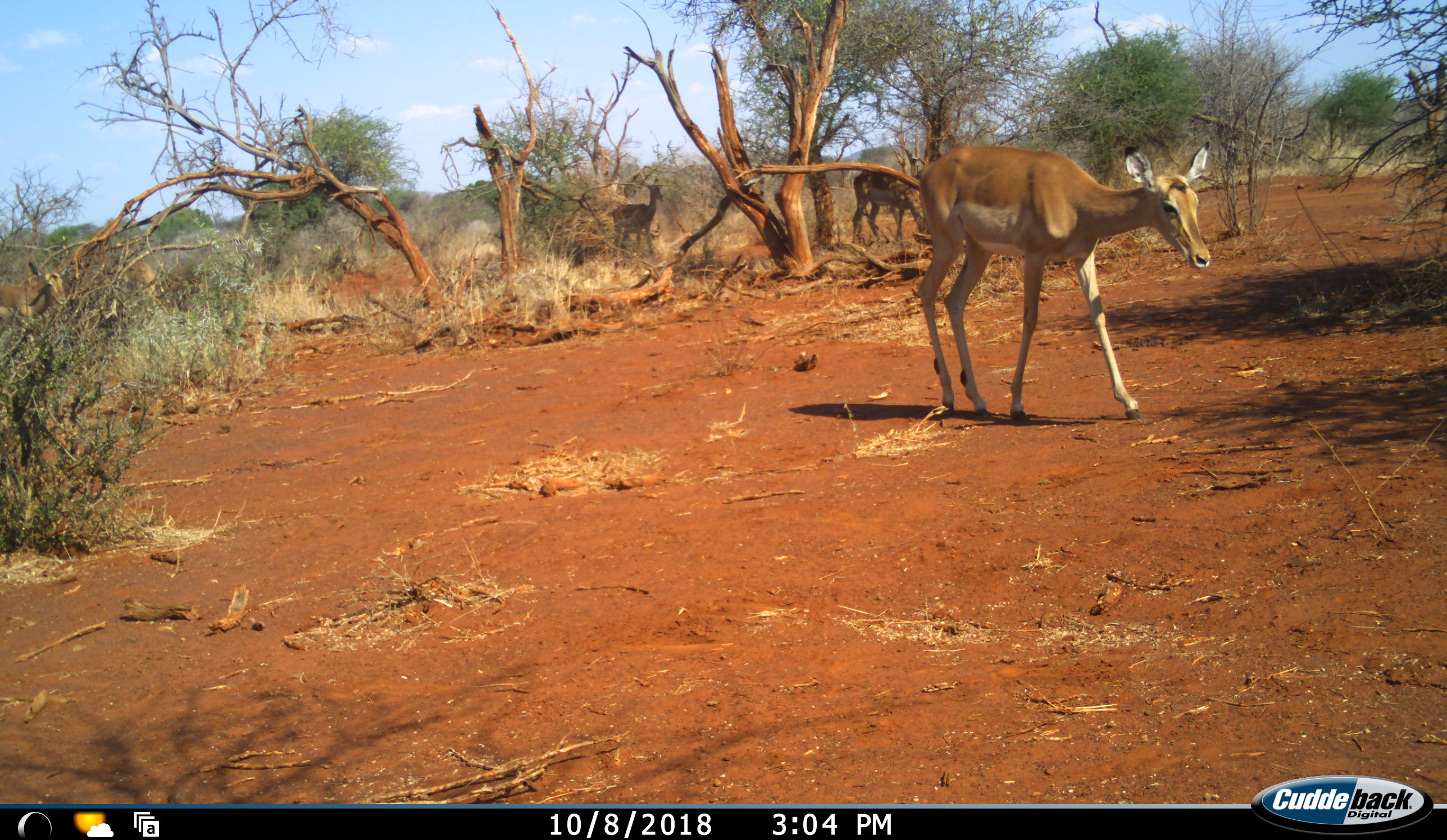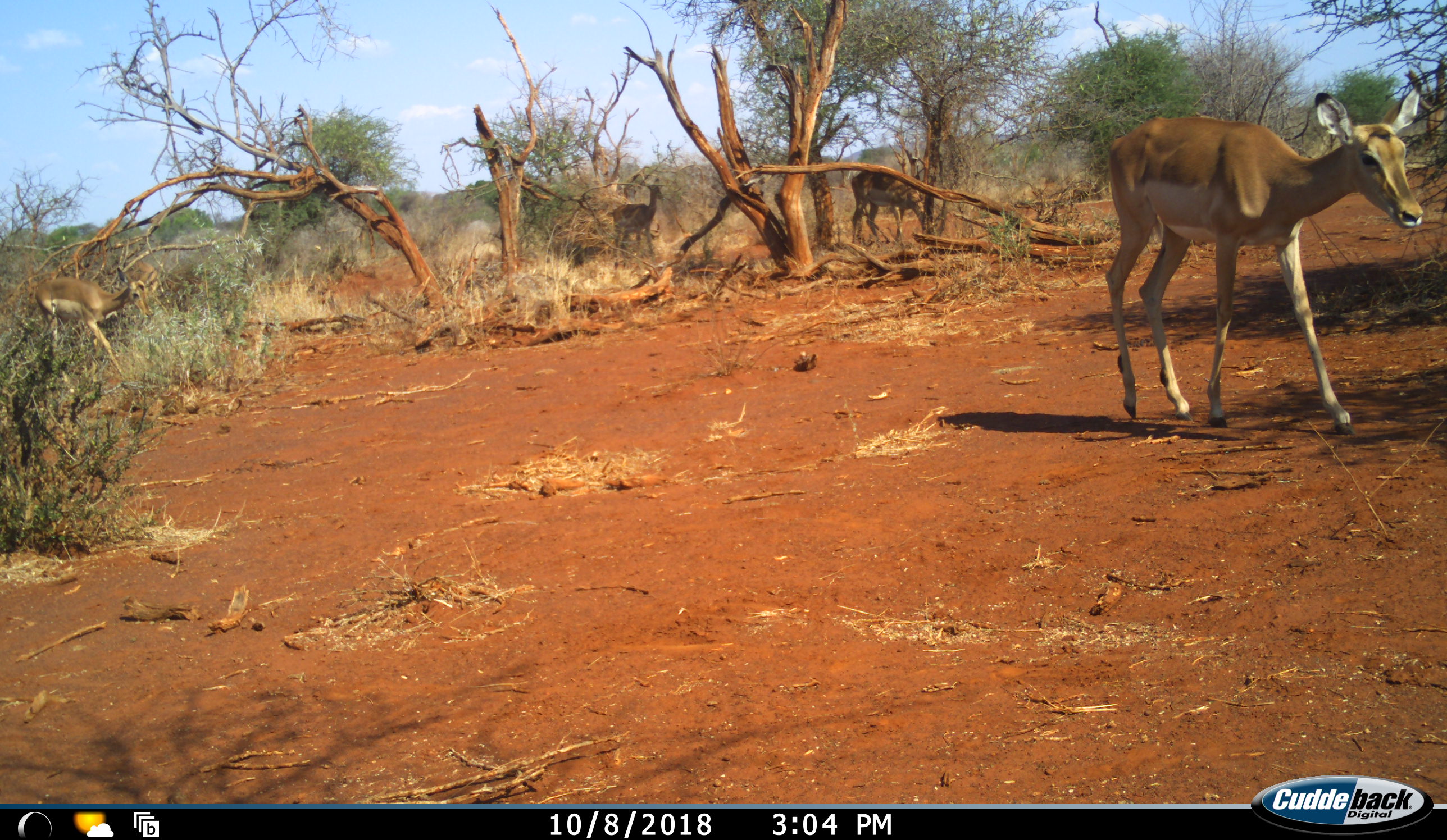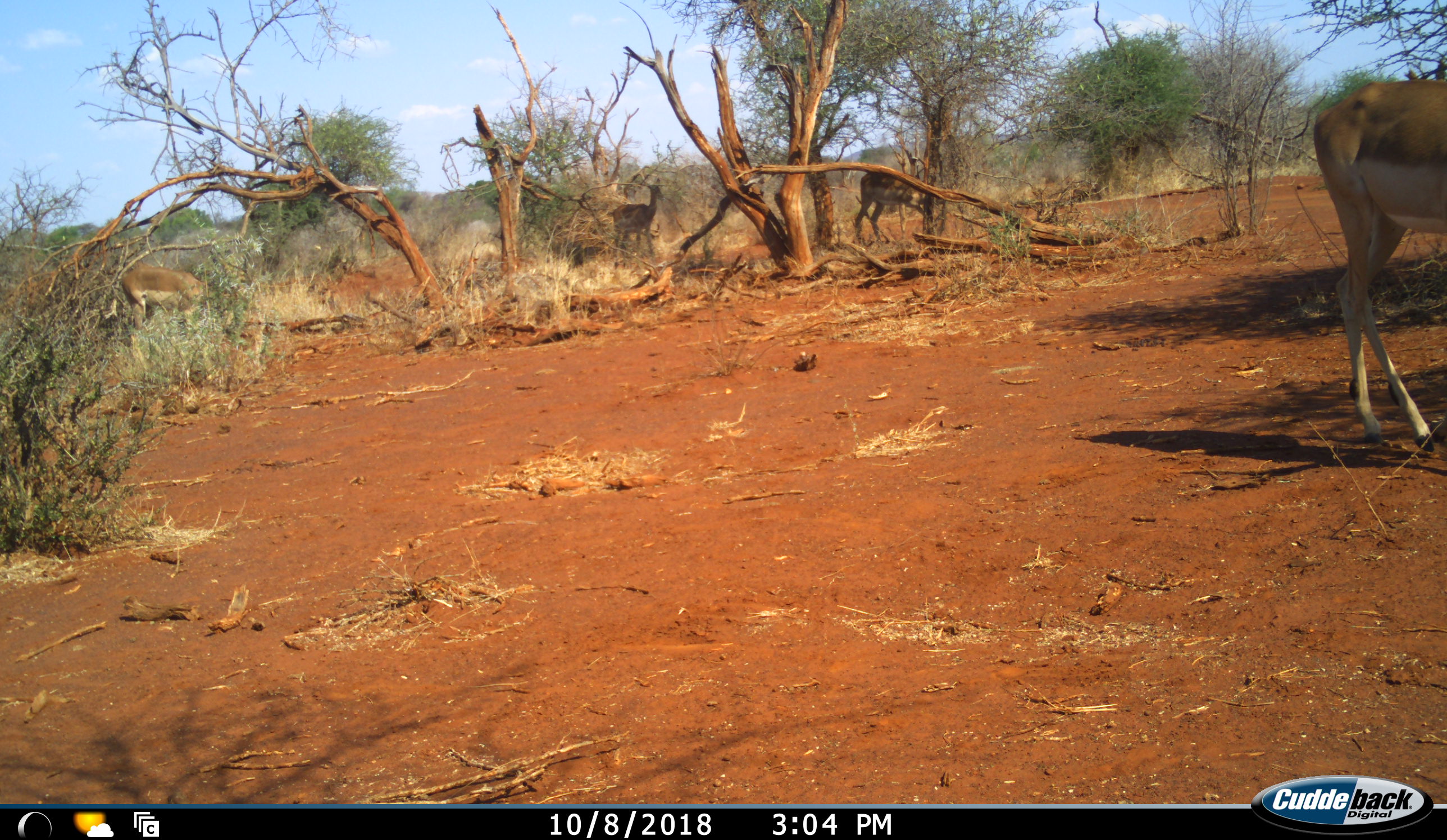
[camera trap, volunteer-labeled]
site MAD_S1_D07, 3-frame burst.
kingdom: Animalia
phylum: Chordata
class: Mammalia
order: Artiodactyla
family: Bovidae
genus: Aepyceros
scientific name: Aepyceros melampus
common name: impala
Impala (Aepyceros melampus), count 4. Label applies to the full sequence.